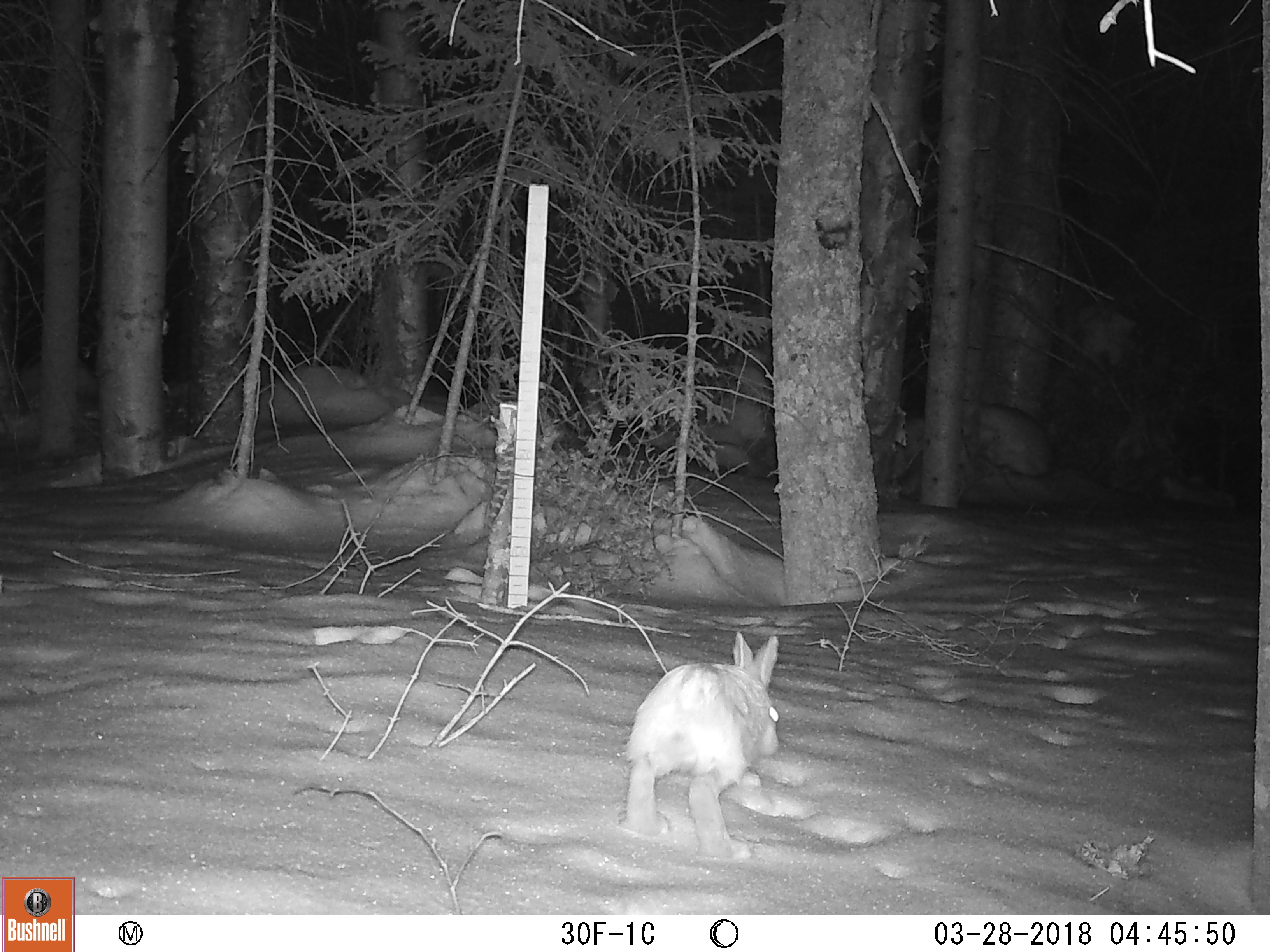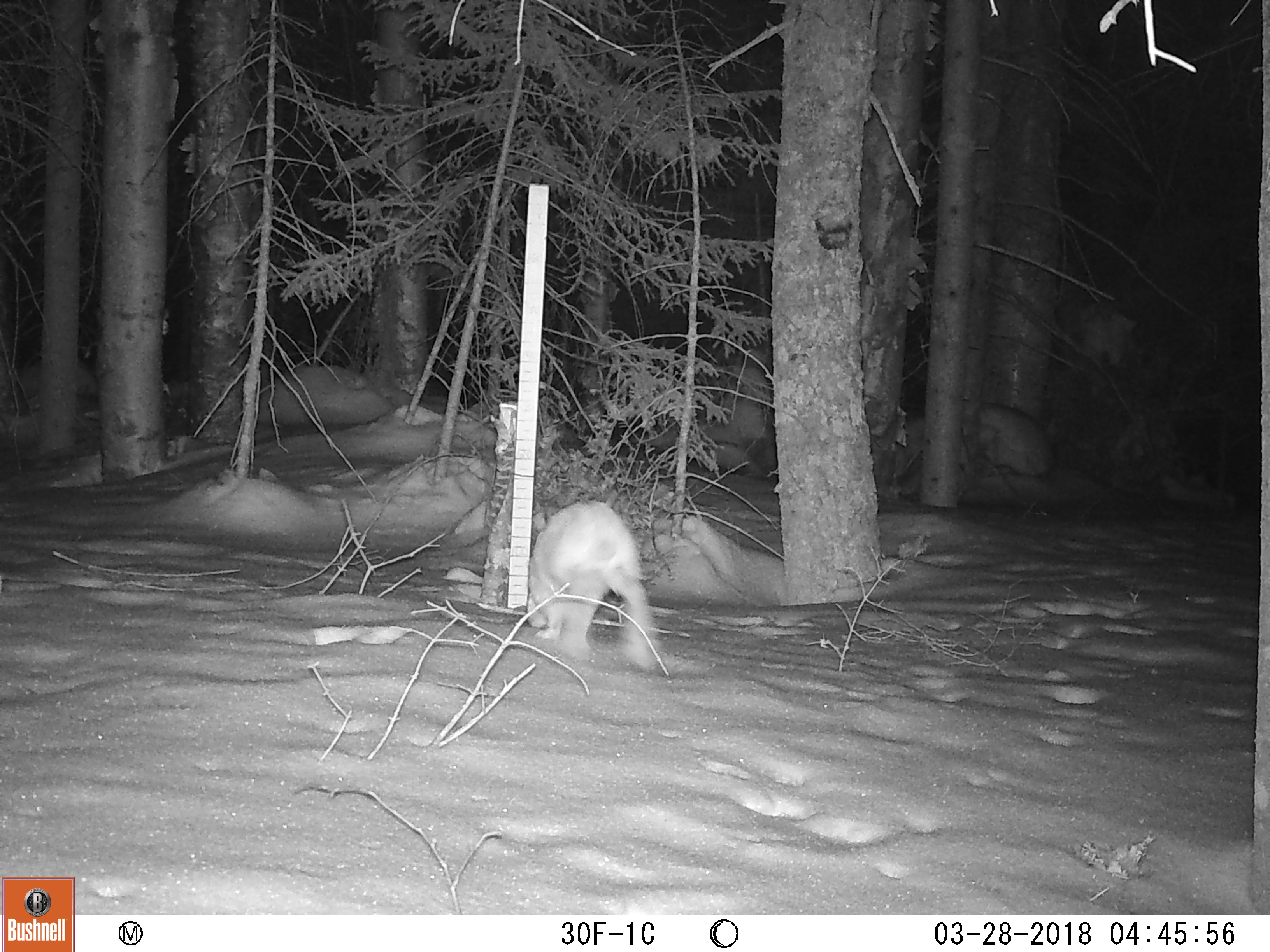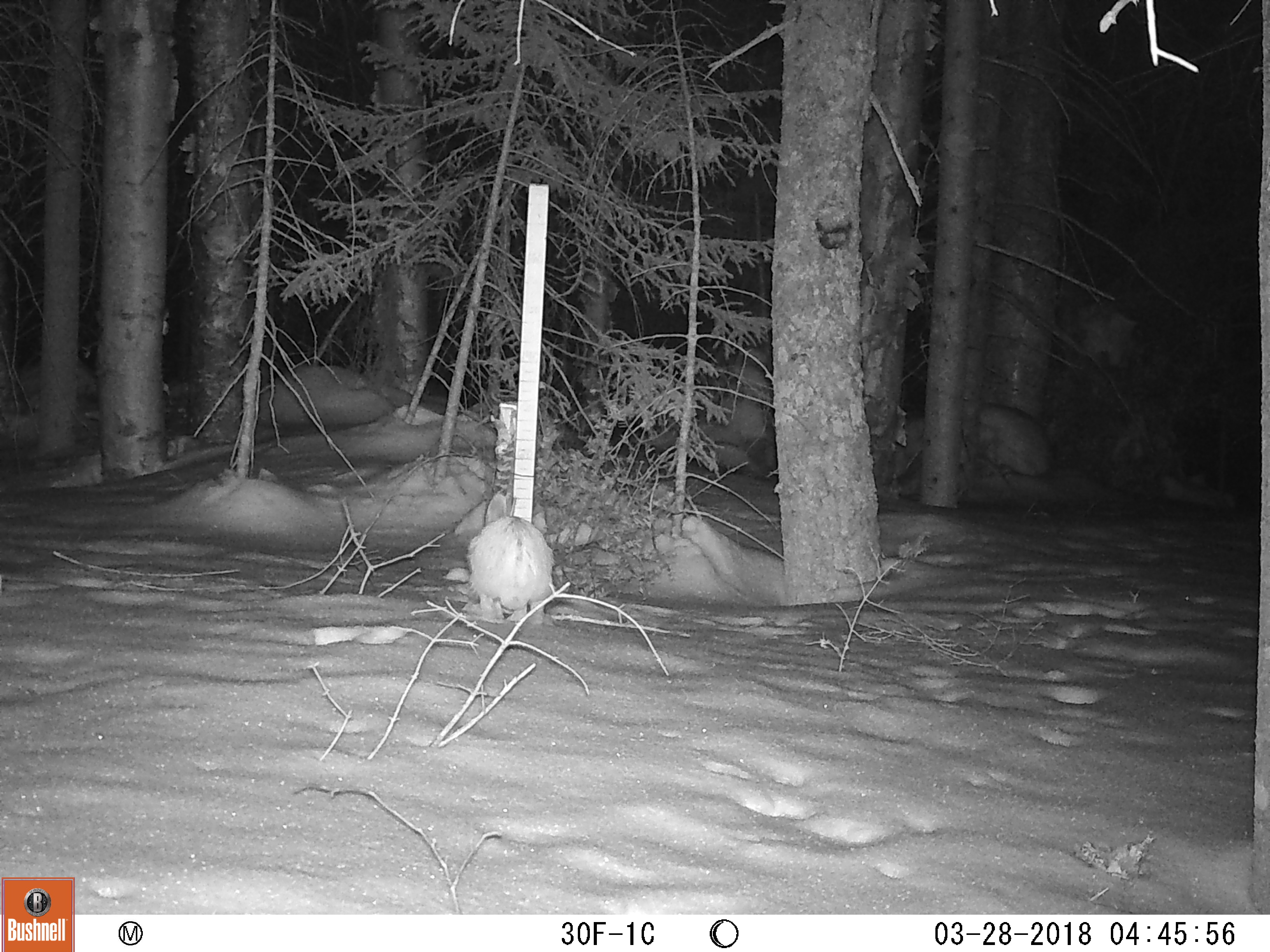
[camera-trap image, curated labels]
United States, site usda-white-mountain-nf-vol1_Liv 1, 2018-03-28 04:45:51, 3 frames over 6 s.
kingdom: Animalia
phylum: Chordata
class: Mammalia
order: Lagomorpha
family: Leporidae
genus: Lepus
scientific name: Lepus americanus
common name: snowshoe hare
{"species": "snowshoe hare (Lepus americanus)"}